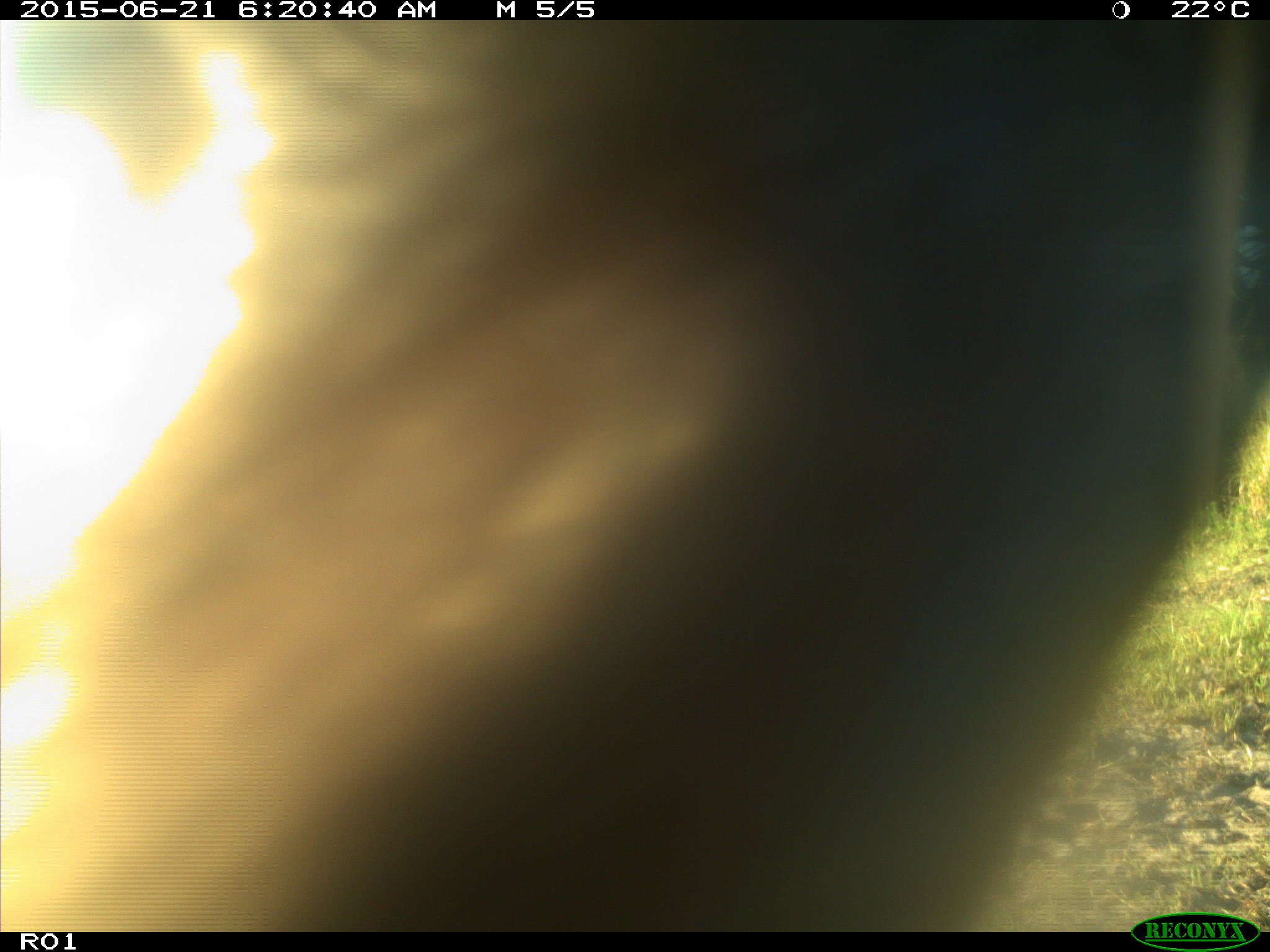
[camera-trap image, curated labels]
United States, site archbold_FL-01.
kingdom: Animalia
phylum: Chordata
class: Mammalia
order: Artiodactyla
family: Bovidae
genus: Bos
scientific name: Bos taurus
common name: domestic cow